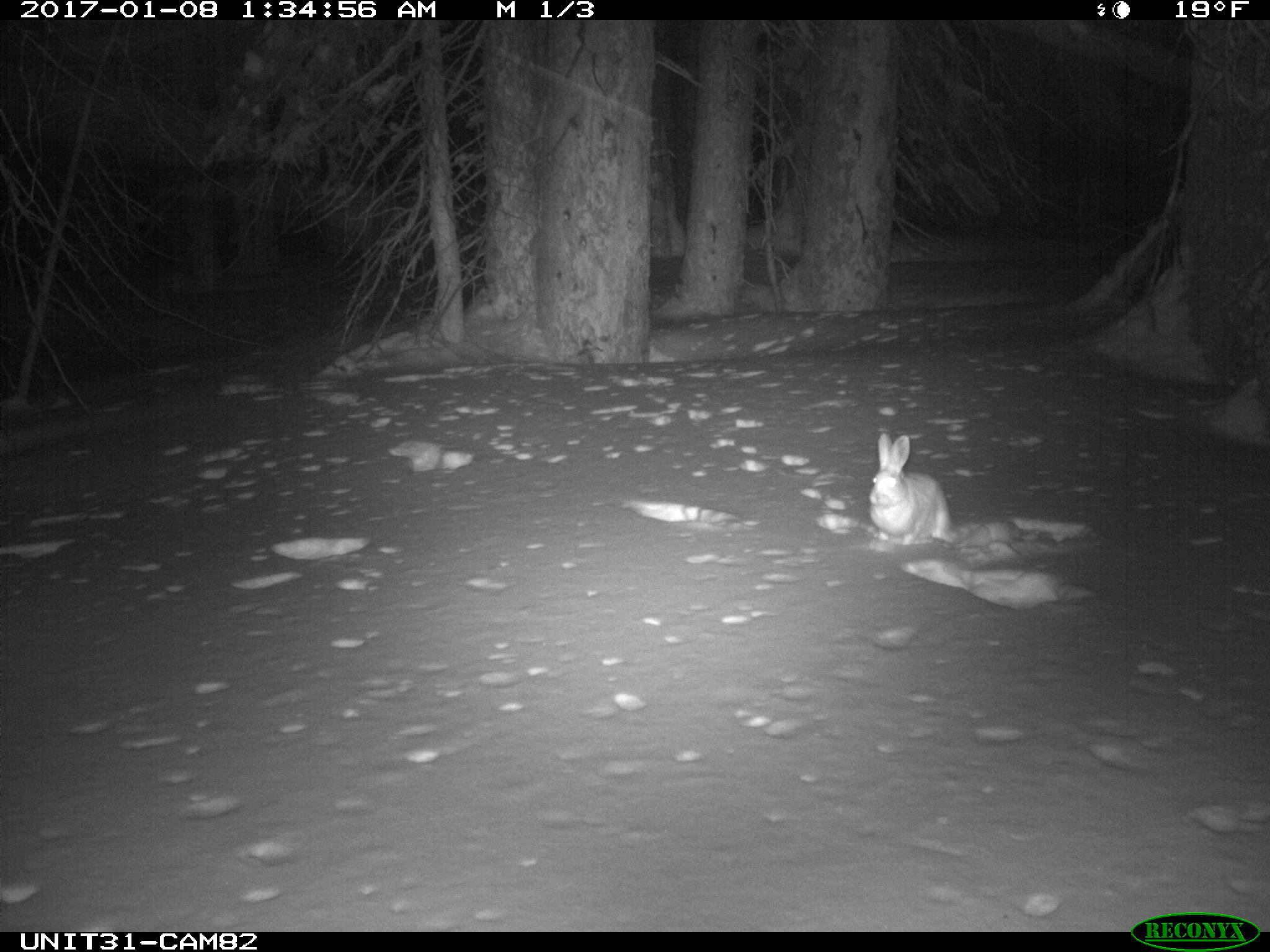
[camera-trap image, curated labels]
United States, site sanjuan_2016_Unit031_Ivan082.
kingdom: Animalia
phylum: Chordata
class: Mammalia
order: Lagomorpha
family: Leporidae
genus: Lepus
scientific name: Lepus americanus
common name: snowshoe hare